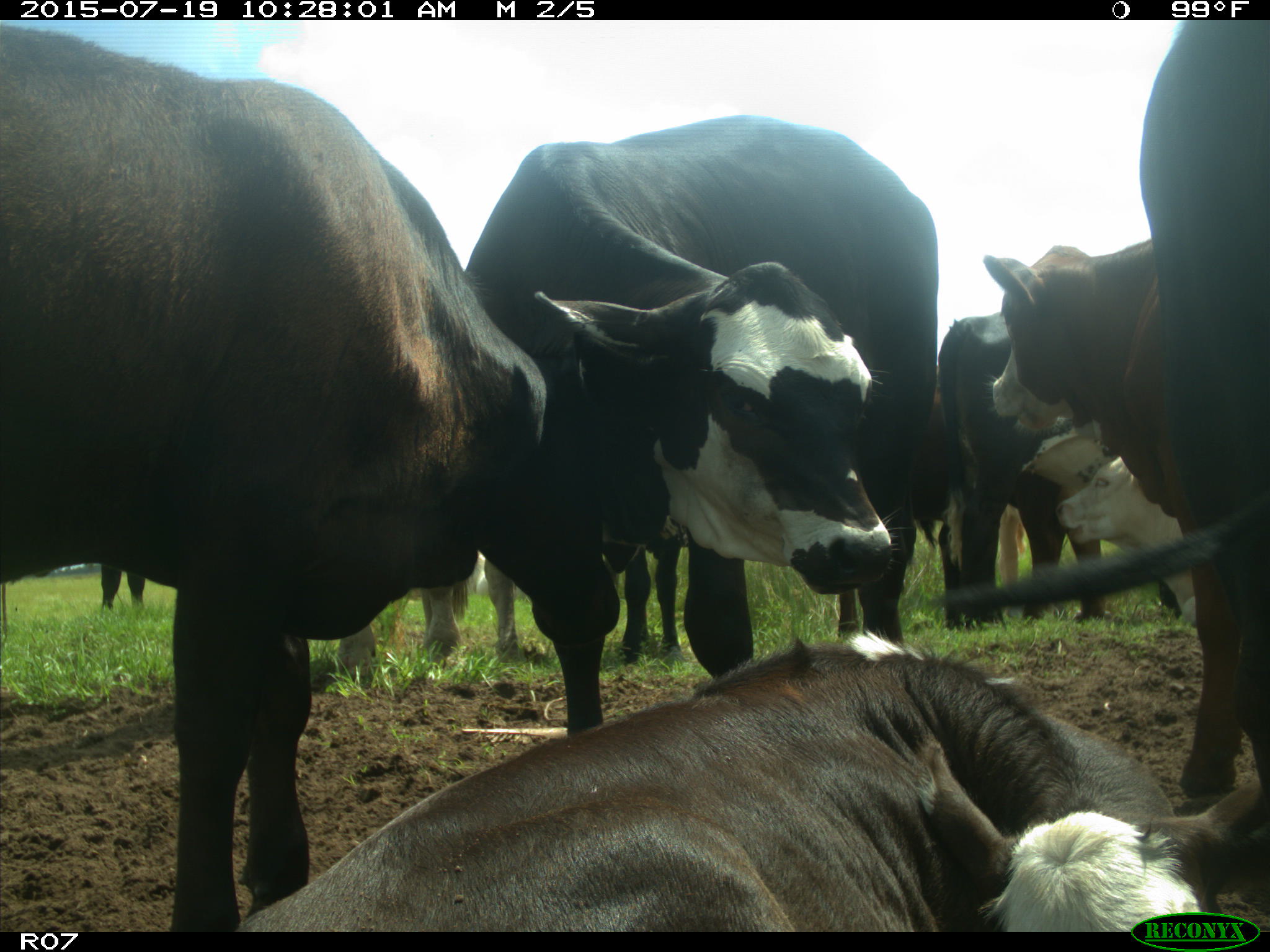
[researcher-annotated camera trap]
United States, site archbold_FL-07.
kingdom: Animalia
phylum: Chordata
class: Mammalia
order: Artiodactyla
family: Bovidae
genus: Bos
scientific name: Bos taurus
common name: domestic cow